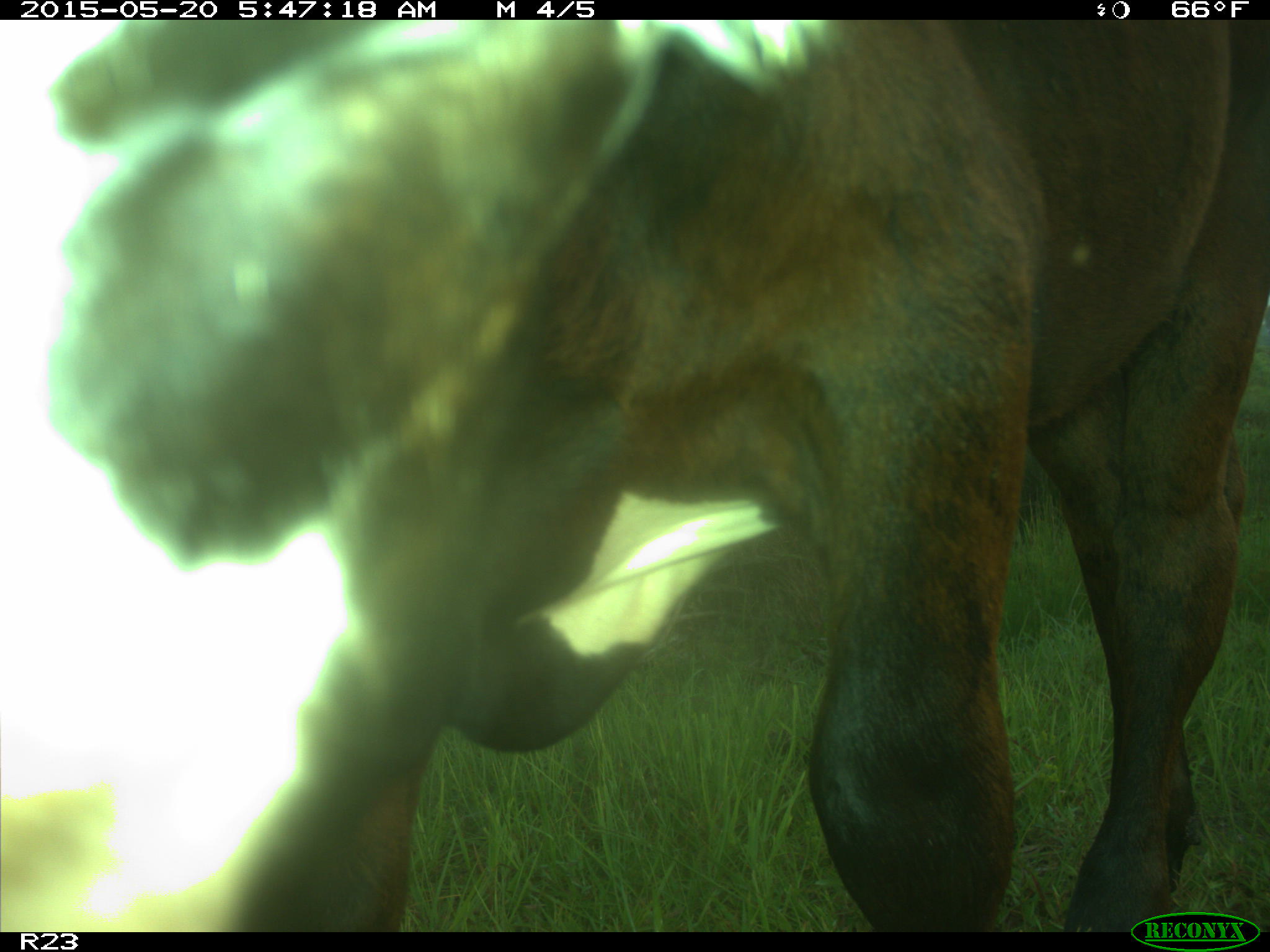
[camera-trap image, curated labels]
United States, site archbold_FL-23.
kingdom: Animalia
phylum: Chordata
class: Mammalia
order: Artiodactyla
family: Bovidae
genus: Bos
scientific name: Bos taurus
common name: domestic cow